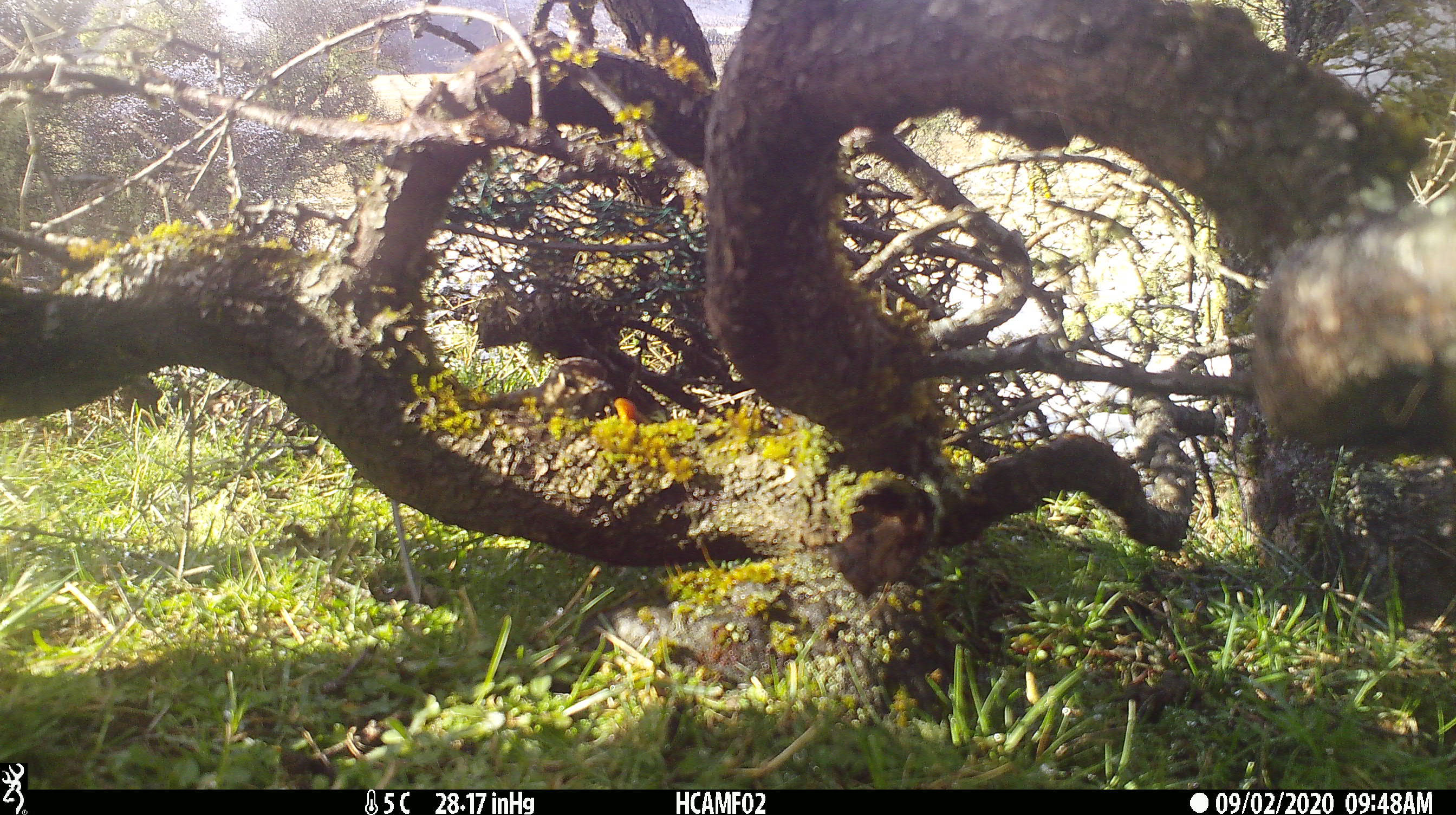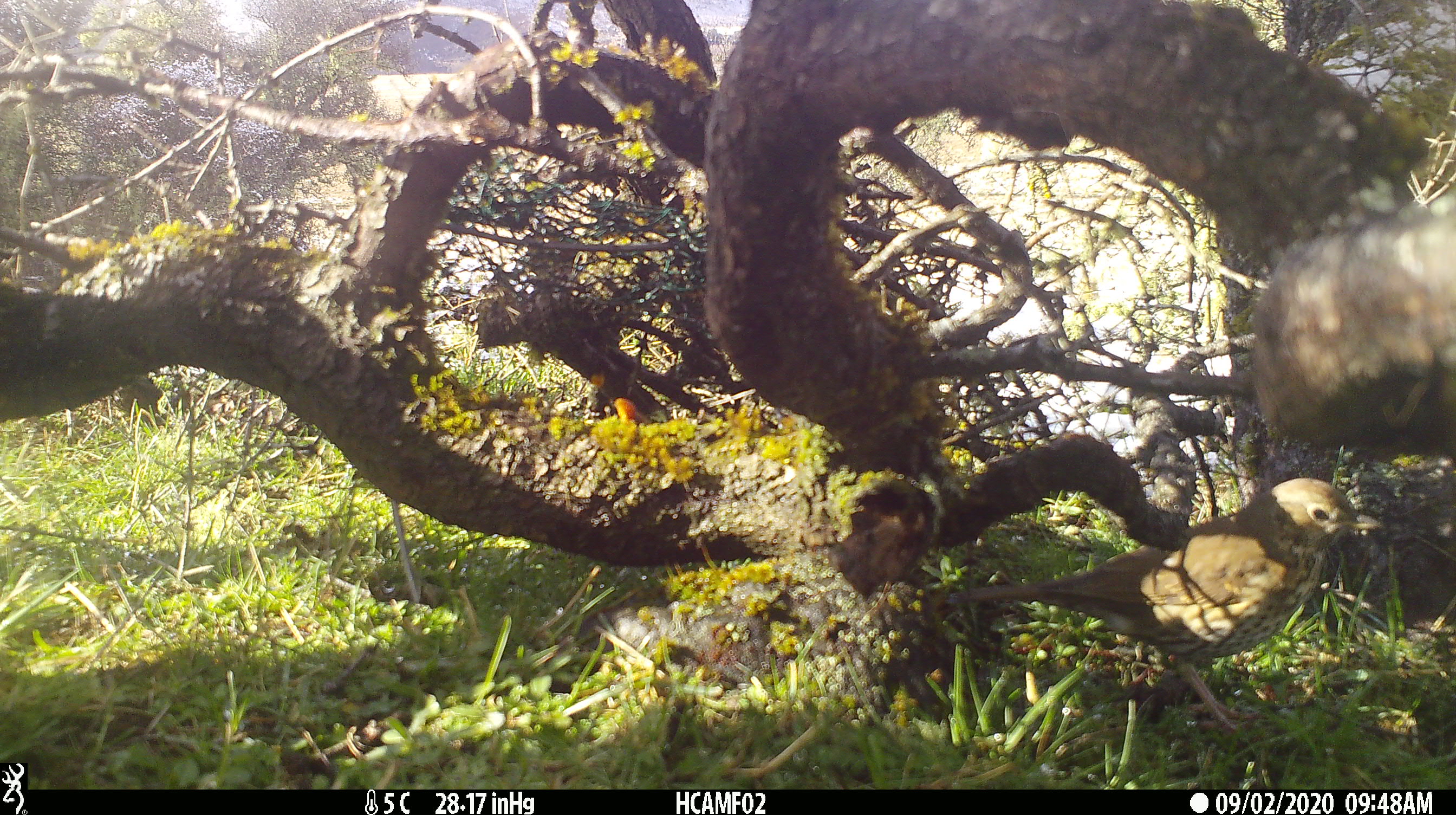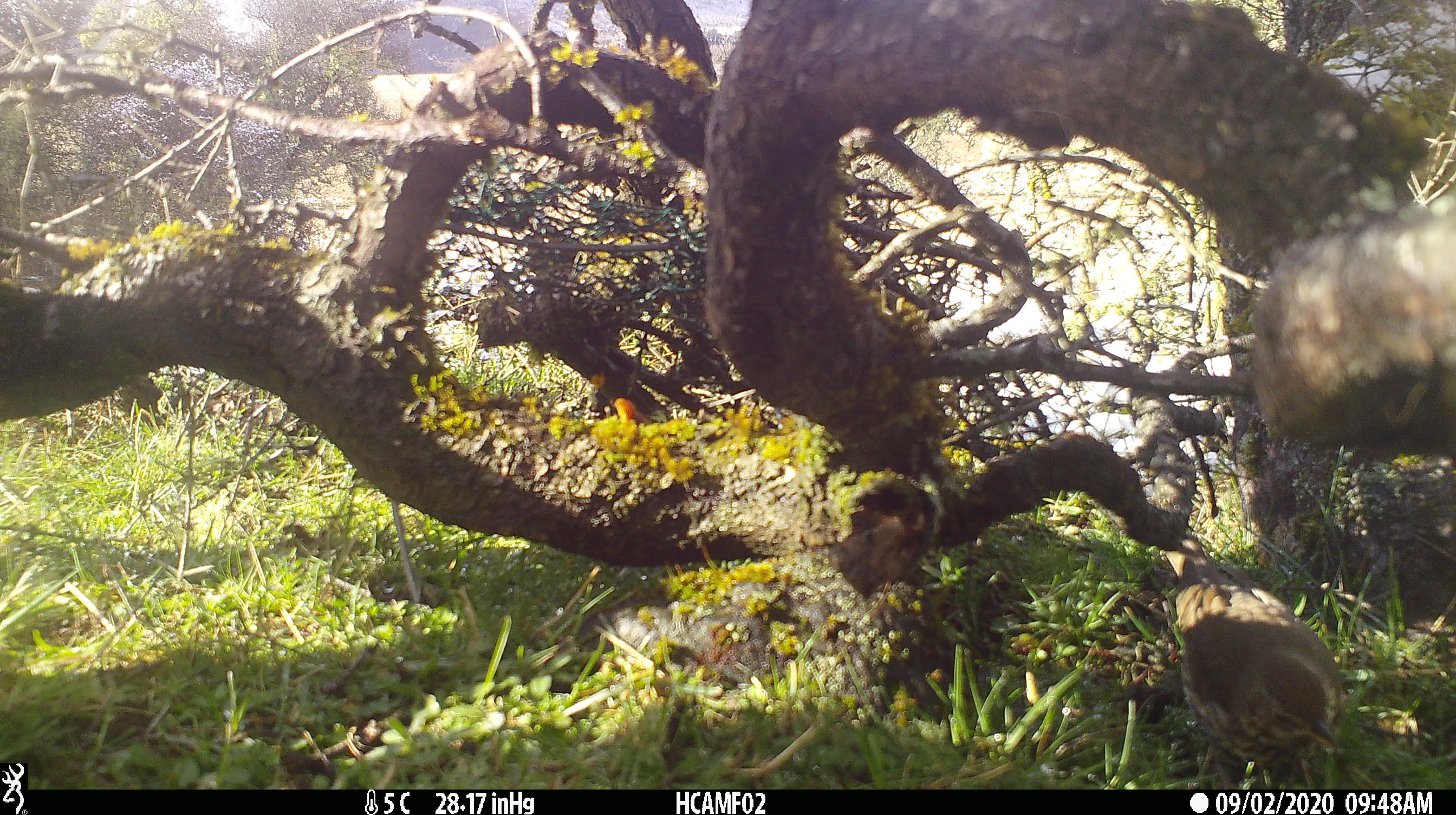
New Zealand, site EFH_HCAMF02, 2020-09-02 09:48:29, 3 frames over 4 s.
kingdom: Animalia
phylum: Chordata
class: Aves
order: Passeriformes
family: Turdidae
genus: Turdus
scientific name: Turdus philomelos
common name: song thrush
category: thrush